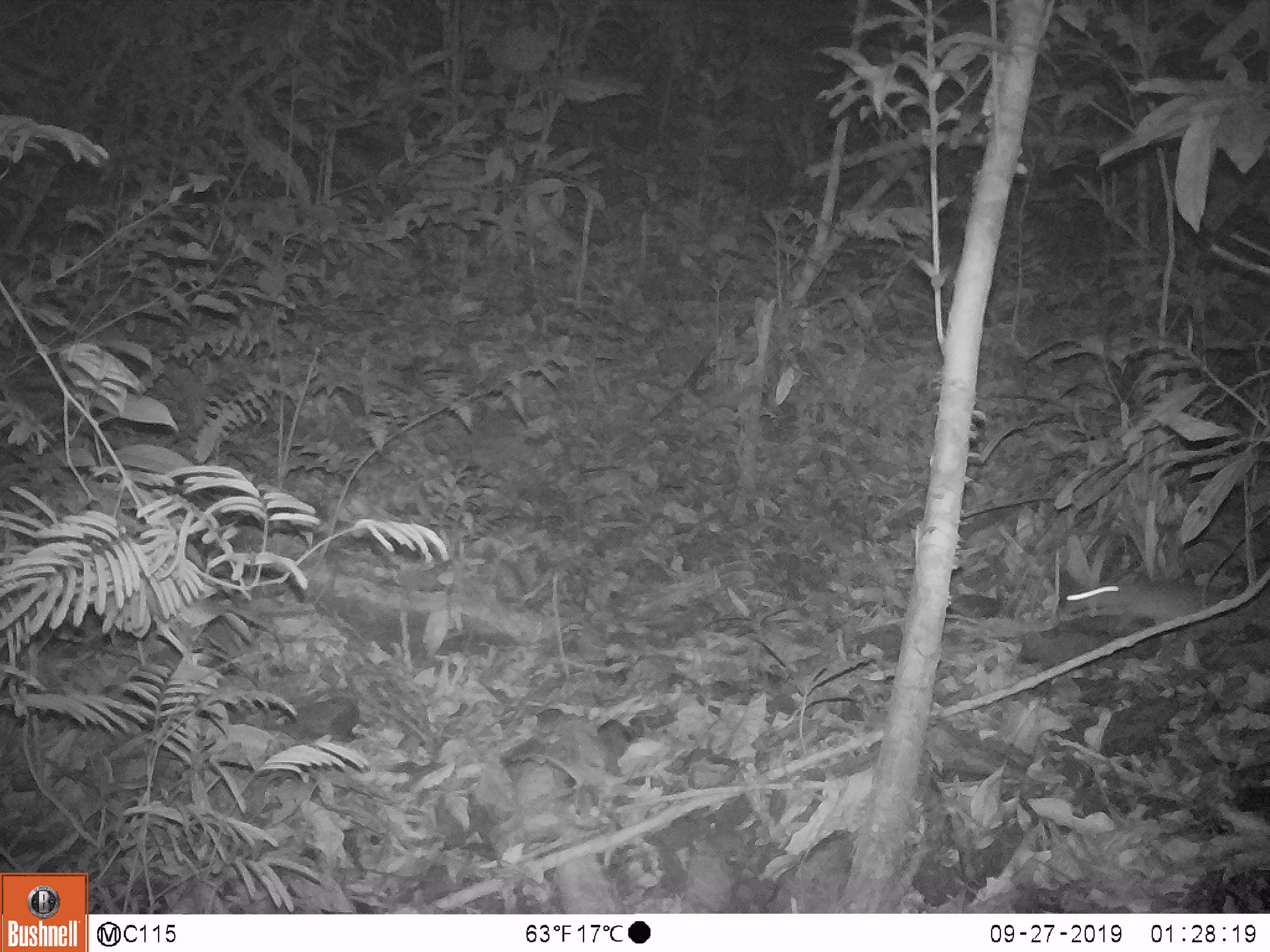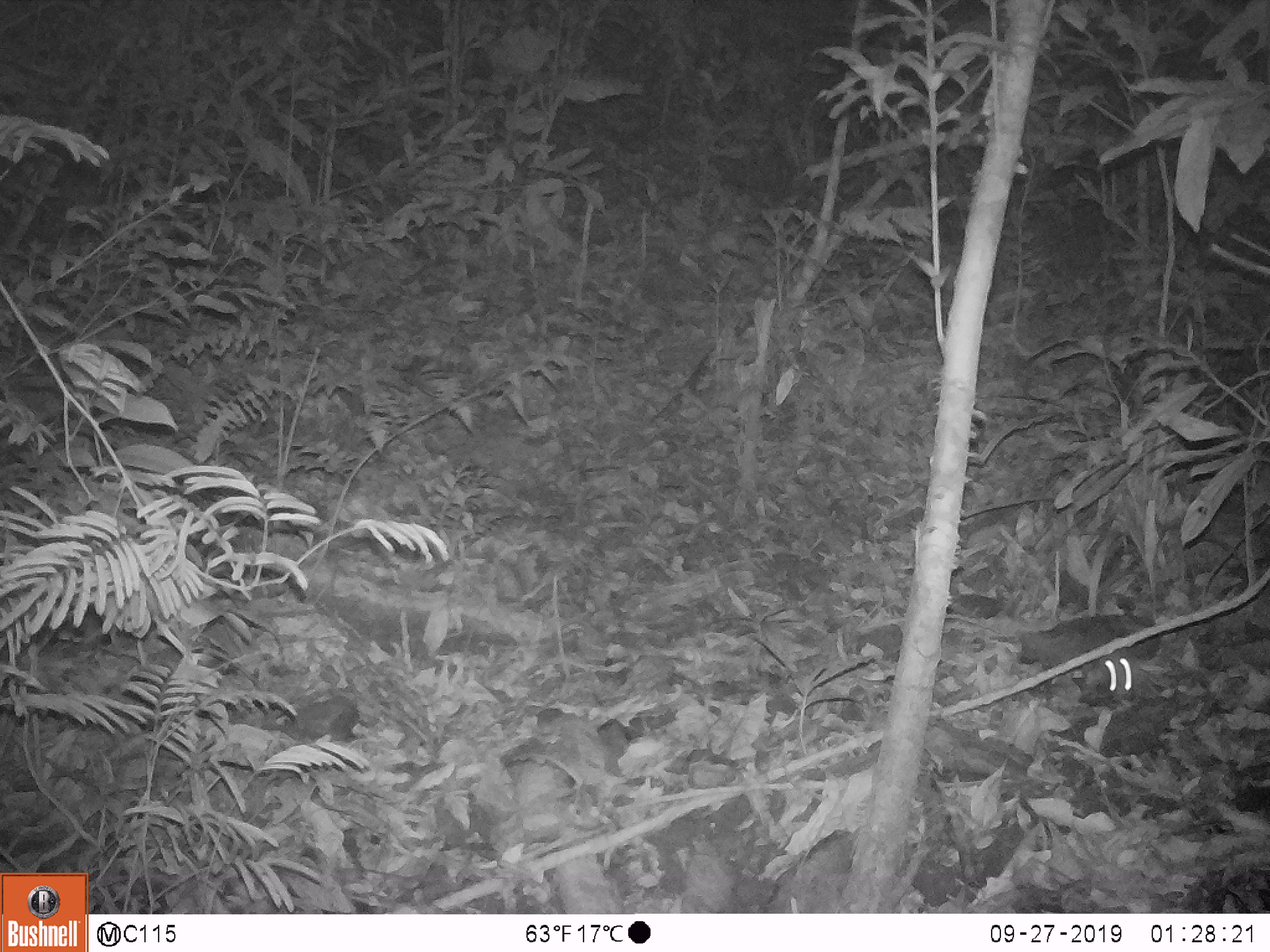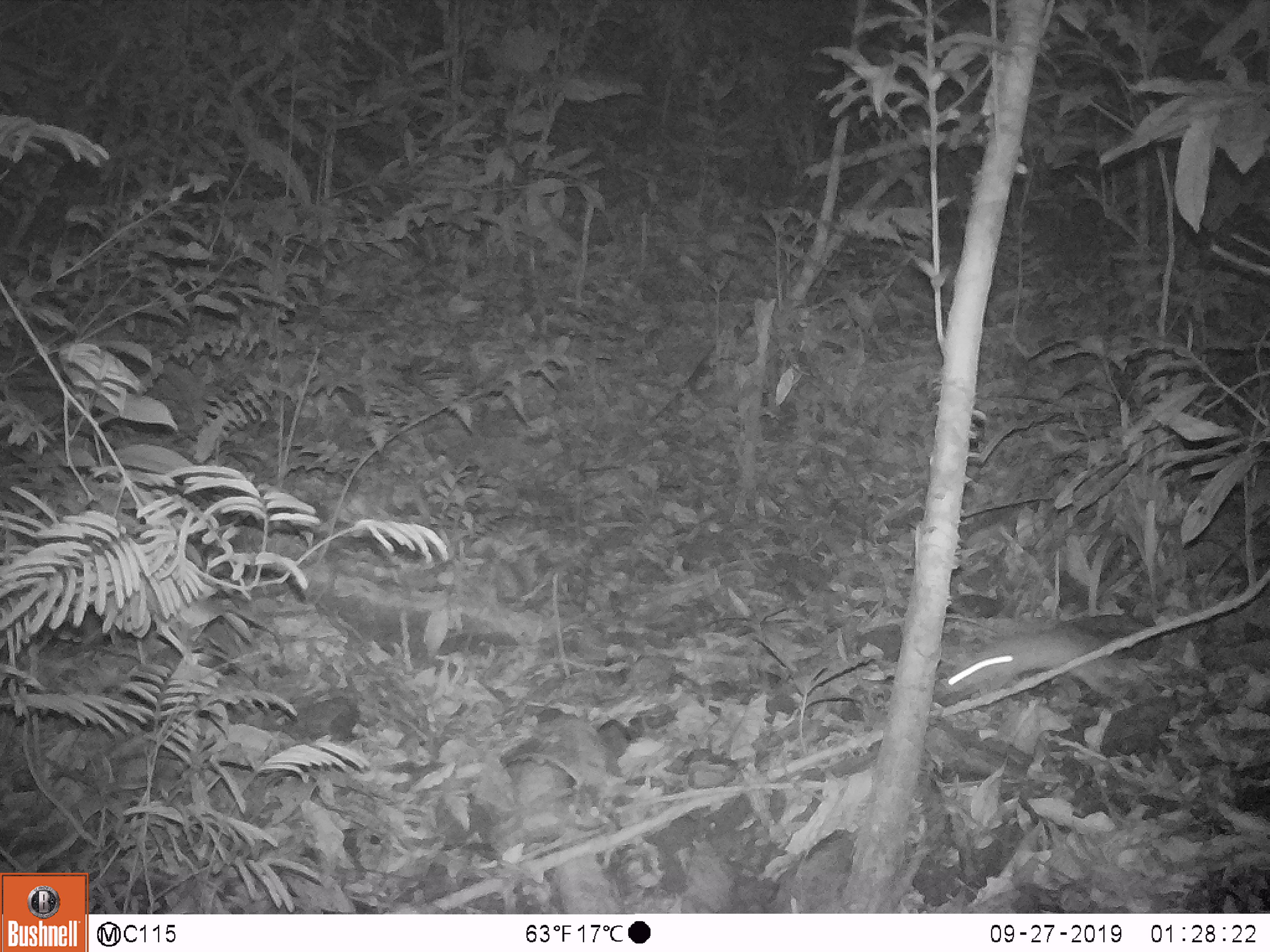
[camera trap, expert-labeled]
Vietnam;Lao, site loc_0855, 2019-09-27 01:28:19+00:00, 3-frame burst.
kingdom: Animalia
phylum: Chordata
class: Mammalia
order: Rodentia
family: Muridae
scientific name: Muridae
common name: old-world mice and rats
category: unidentified murid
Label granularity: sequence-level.